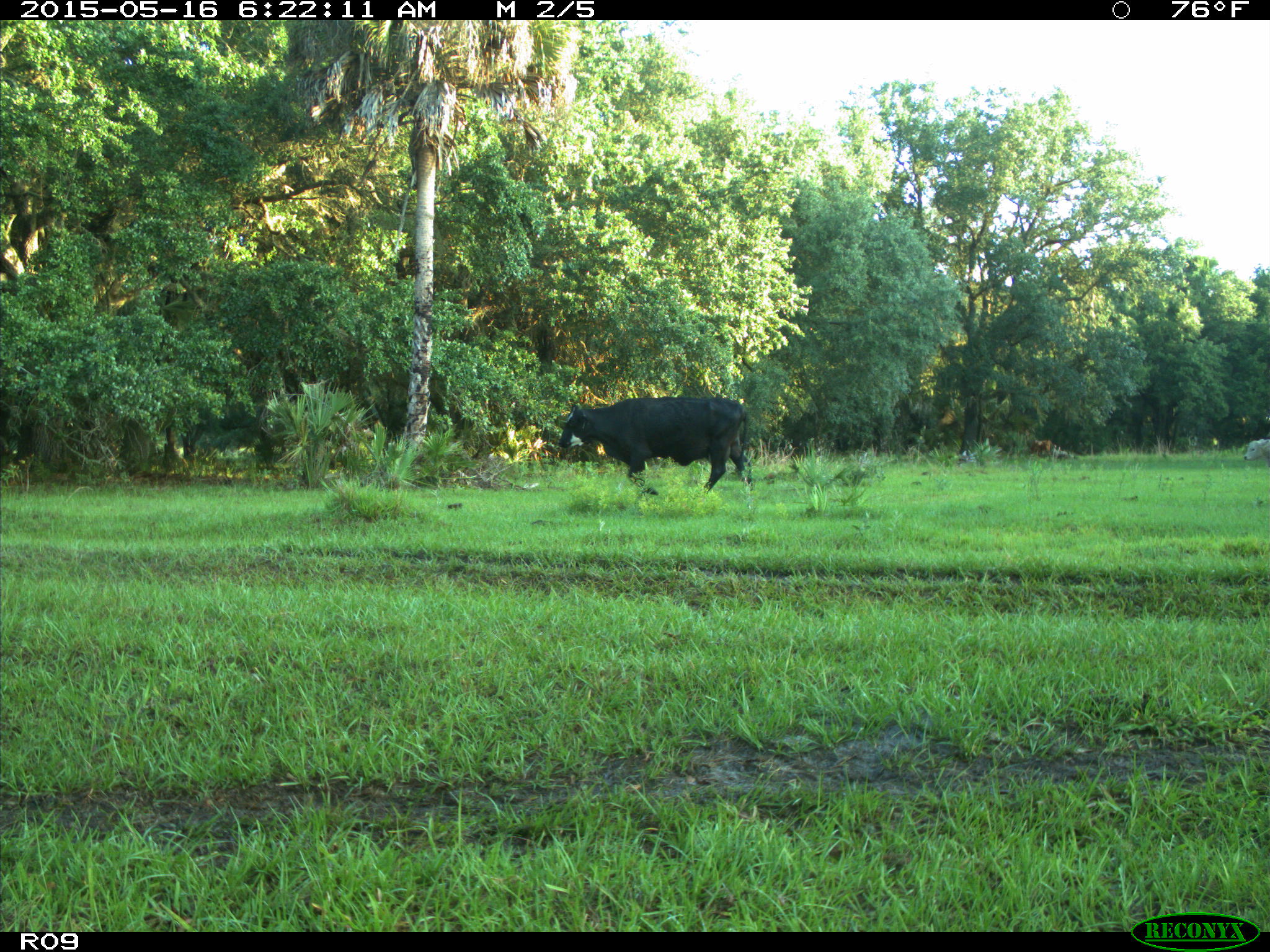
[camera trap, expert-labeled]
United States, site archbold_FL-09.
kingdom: Animalia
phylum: Chordata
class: Mammalia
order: Artiodactyla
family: Bovidae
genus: Bos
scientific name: Bos taurus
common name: domestic cow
Bos taurus (domestic cow).